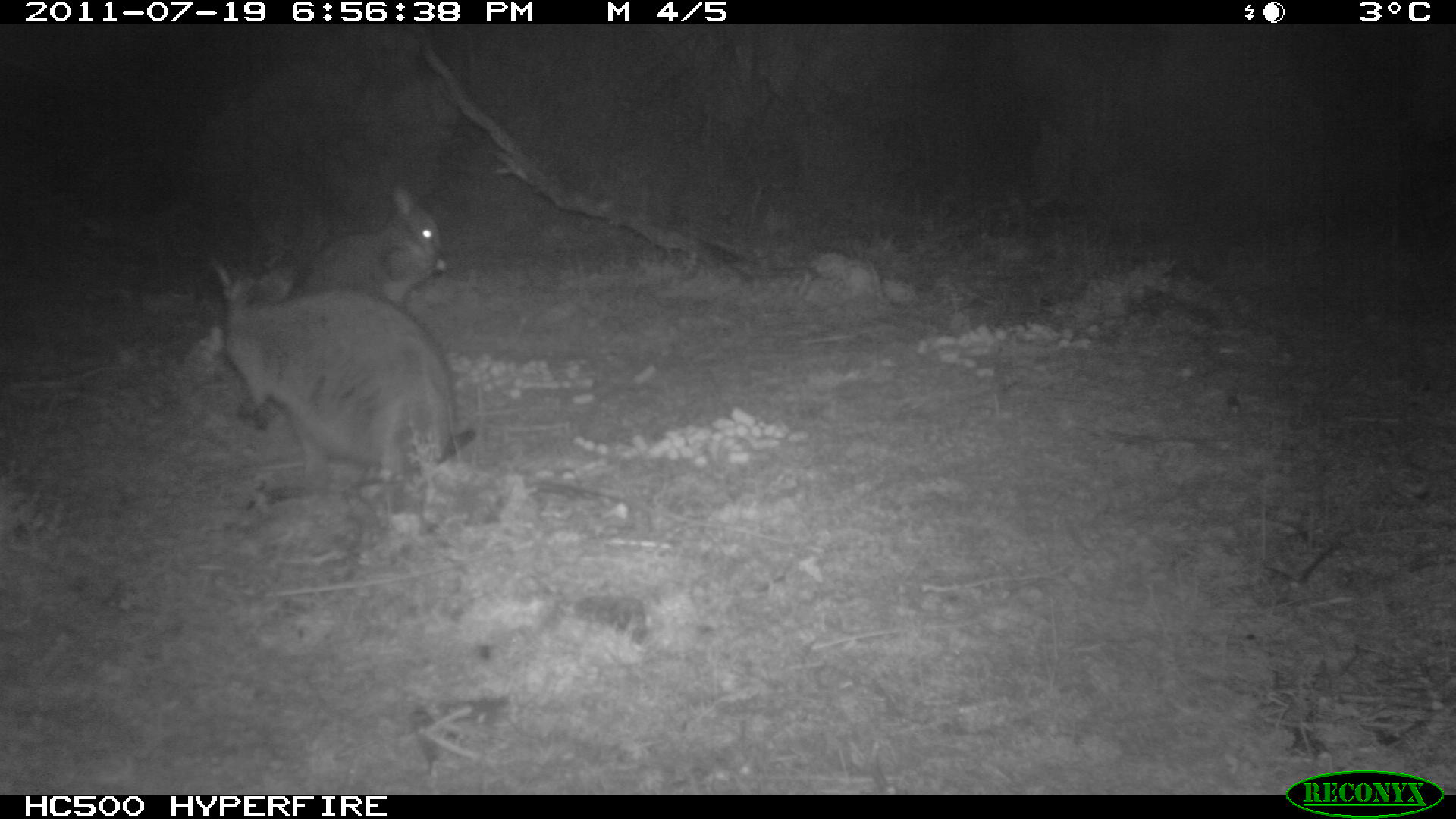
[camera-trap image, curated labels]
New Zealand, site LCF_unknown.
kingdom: Animalia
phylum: Chordata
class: Mammalia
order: Diprotodontia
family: Macropodidae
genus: Notamacropus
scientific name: Notamacropus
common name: wallaby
Wallaby (Notamacropus).